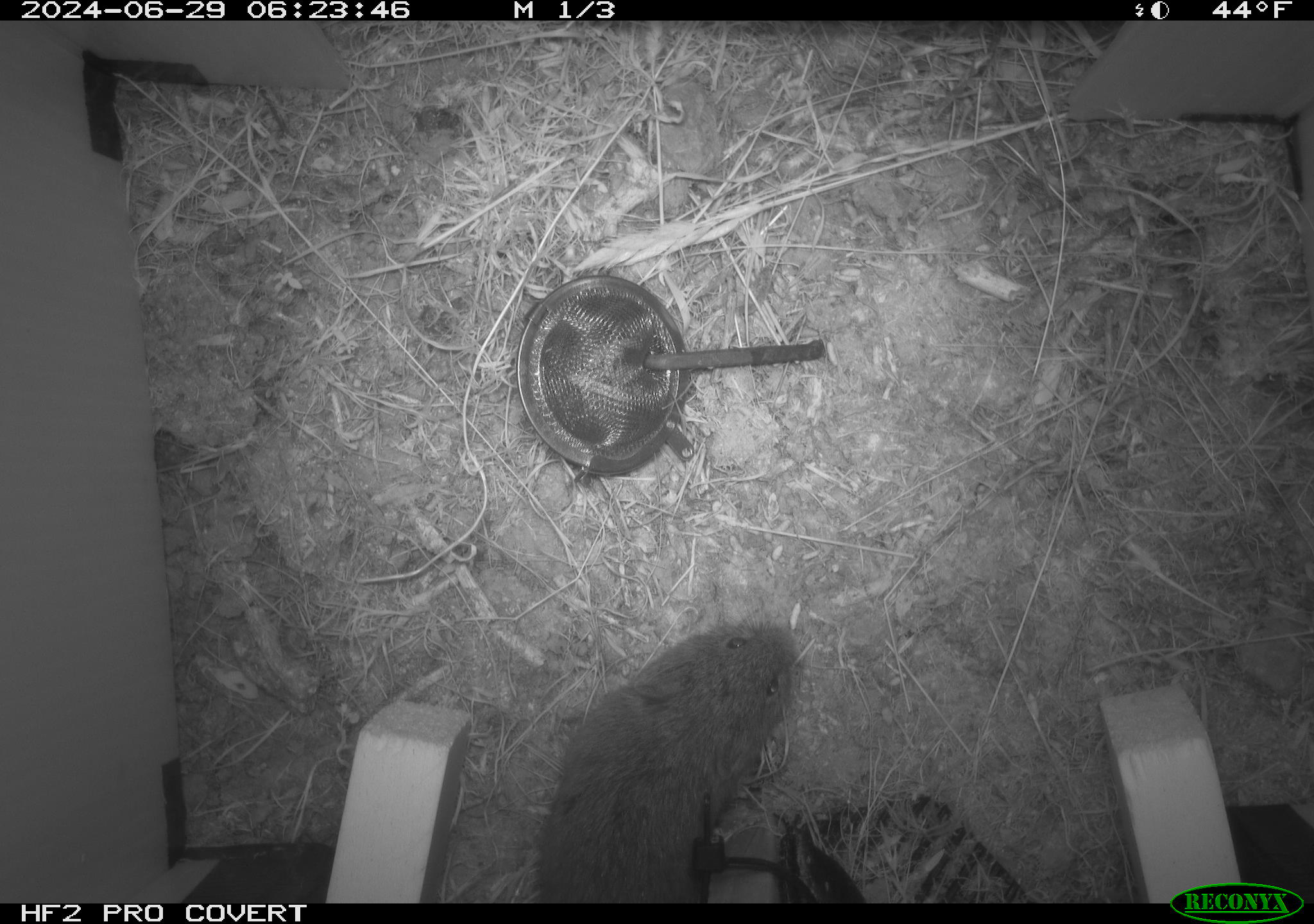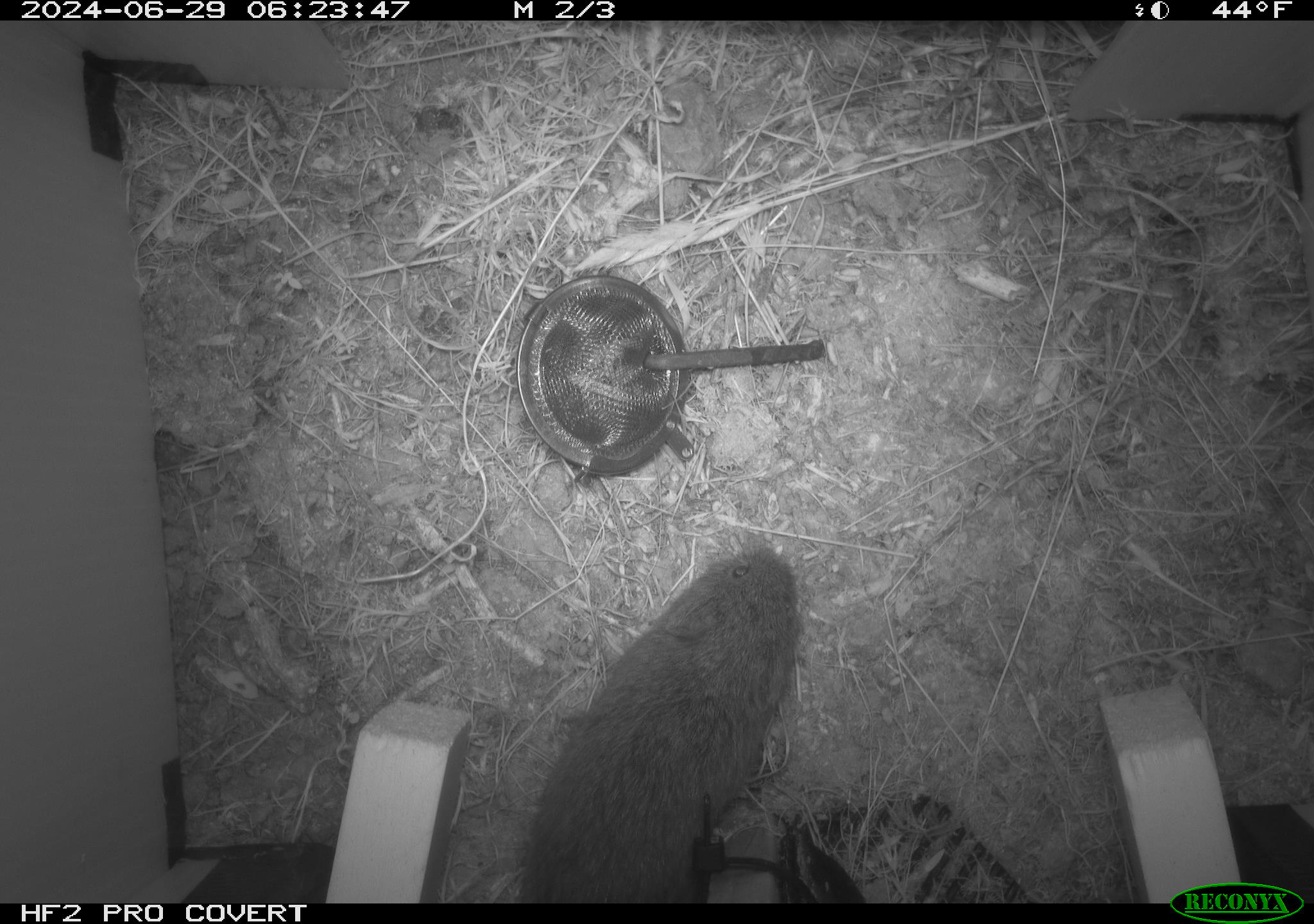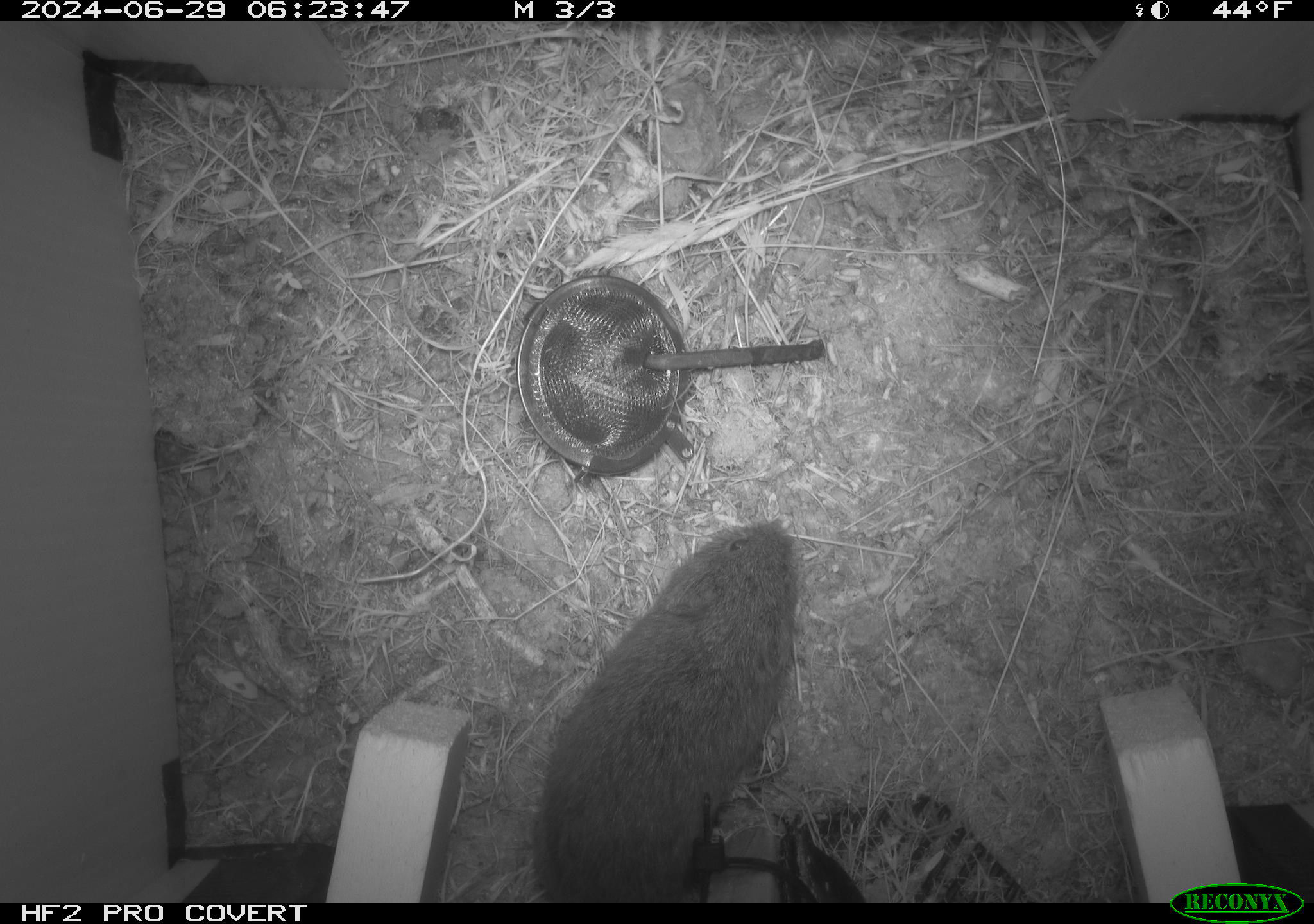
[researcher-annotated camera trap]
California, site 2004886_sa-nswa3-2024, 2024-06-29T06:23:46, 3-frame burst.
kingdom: Animalia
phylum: Chordata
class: Mammalia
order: Rodentia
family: Cricetidae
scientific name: Arvicolinae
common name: voles, lemmings, and muskrats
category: arvicolinae subfamily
Arvicolinae subfamily (voles, lemmings, and muskrats) (Arvicolinae).